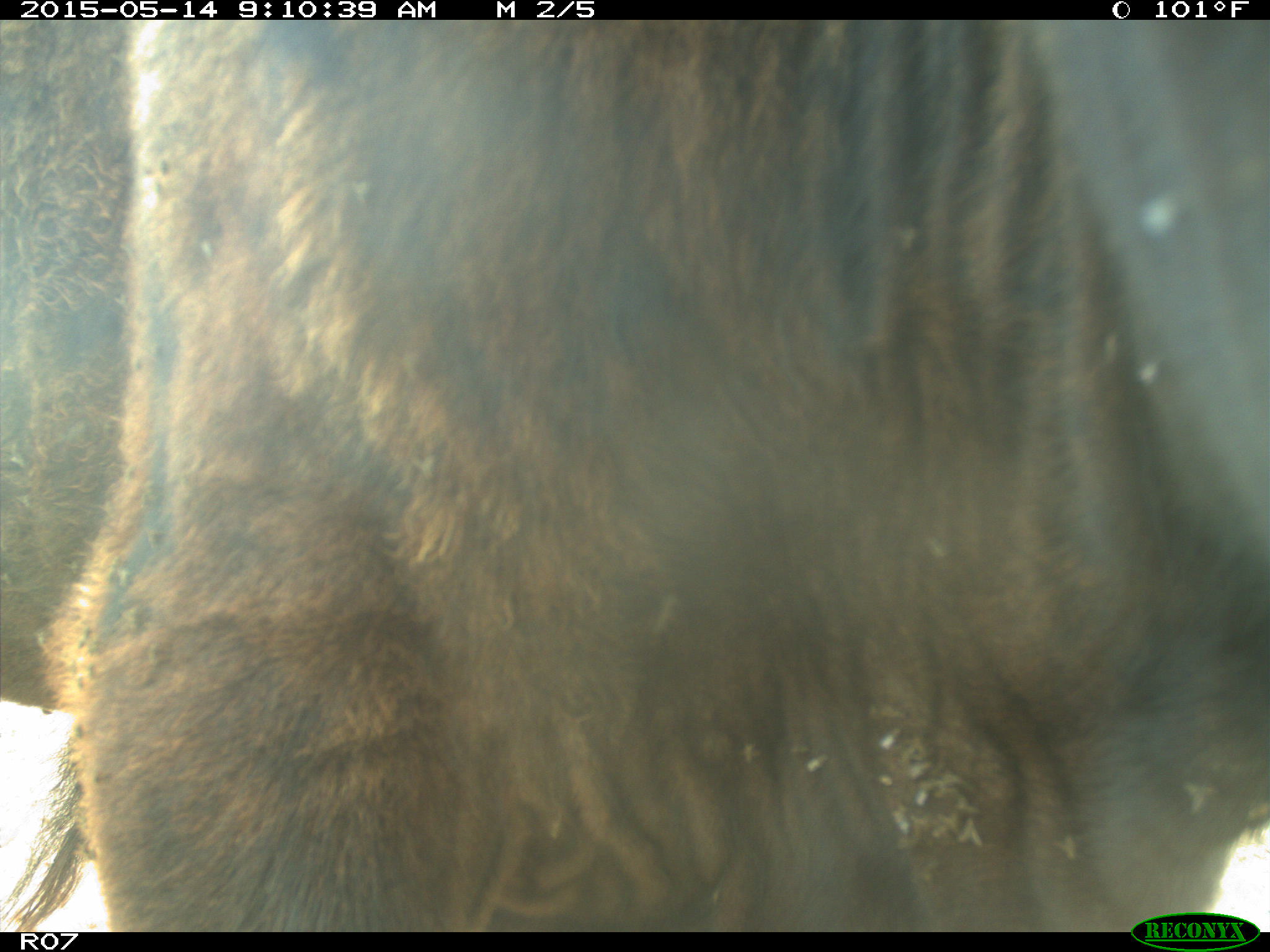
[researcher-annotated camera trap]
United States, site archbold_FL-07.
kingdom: Animalia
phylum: Chordata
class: Mammalia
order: Artiodactyla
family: Bovidae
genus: Bos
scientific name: Bos taurus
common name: domestic cow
Bos taurus (domestic cow).